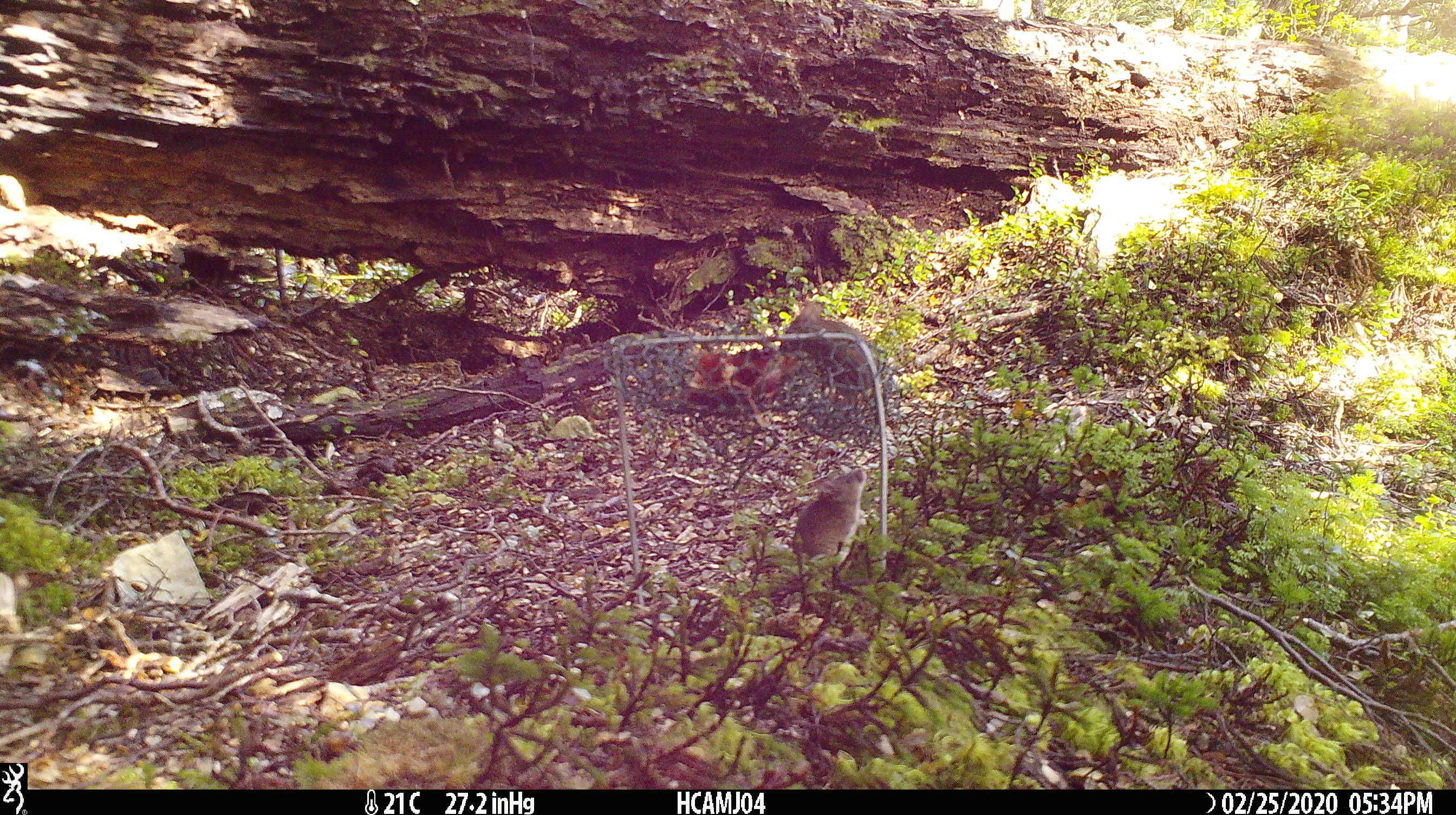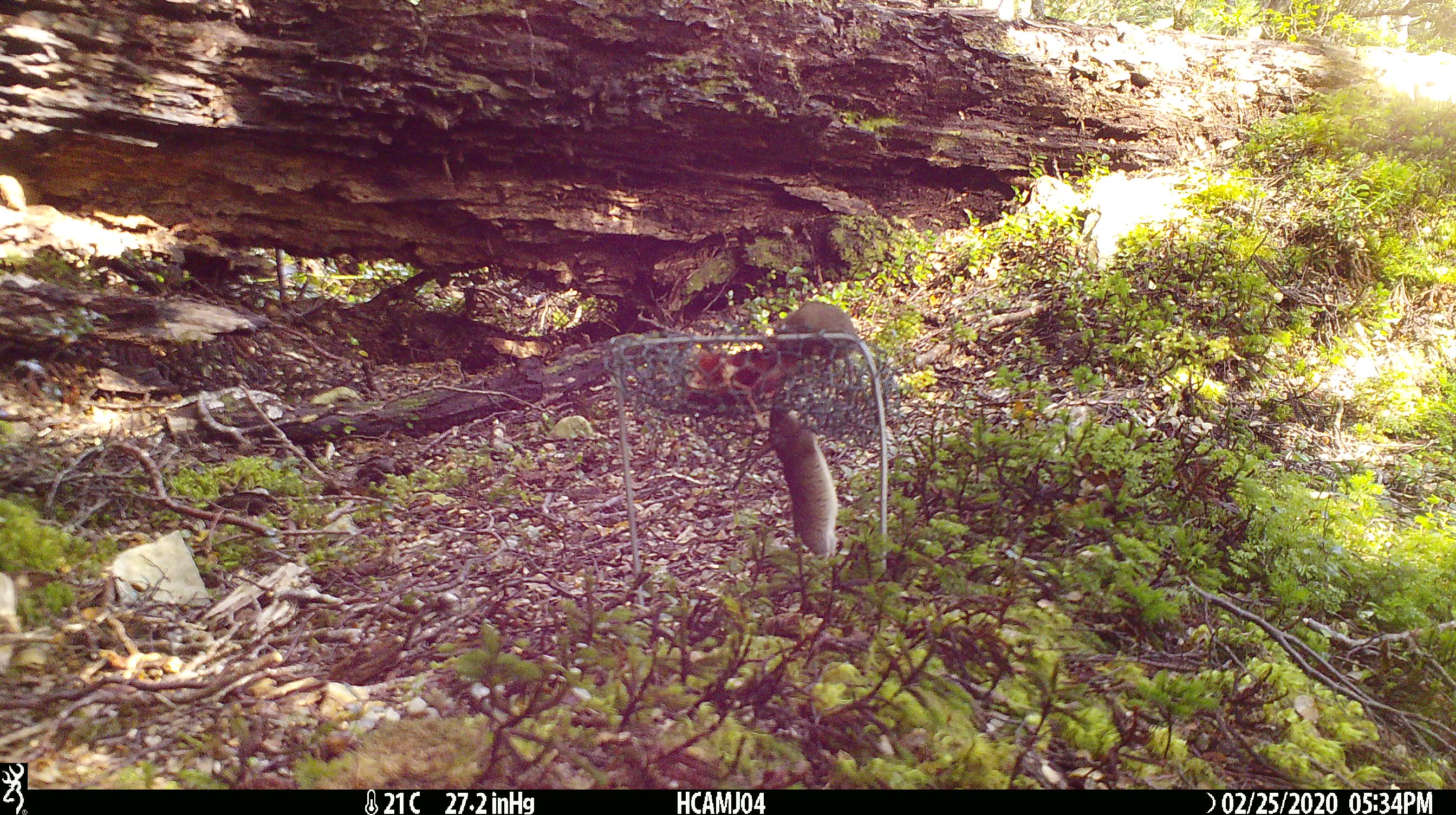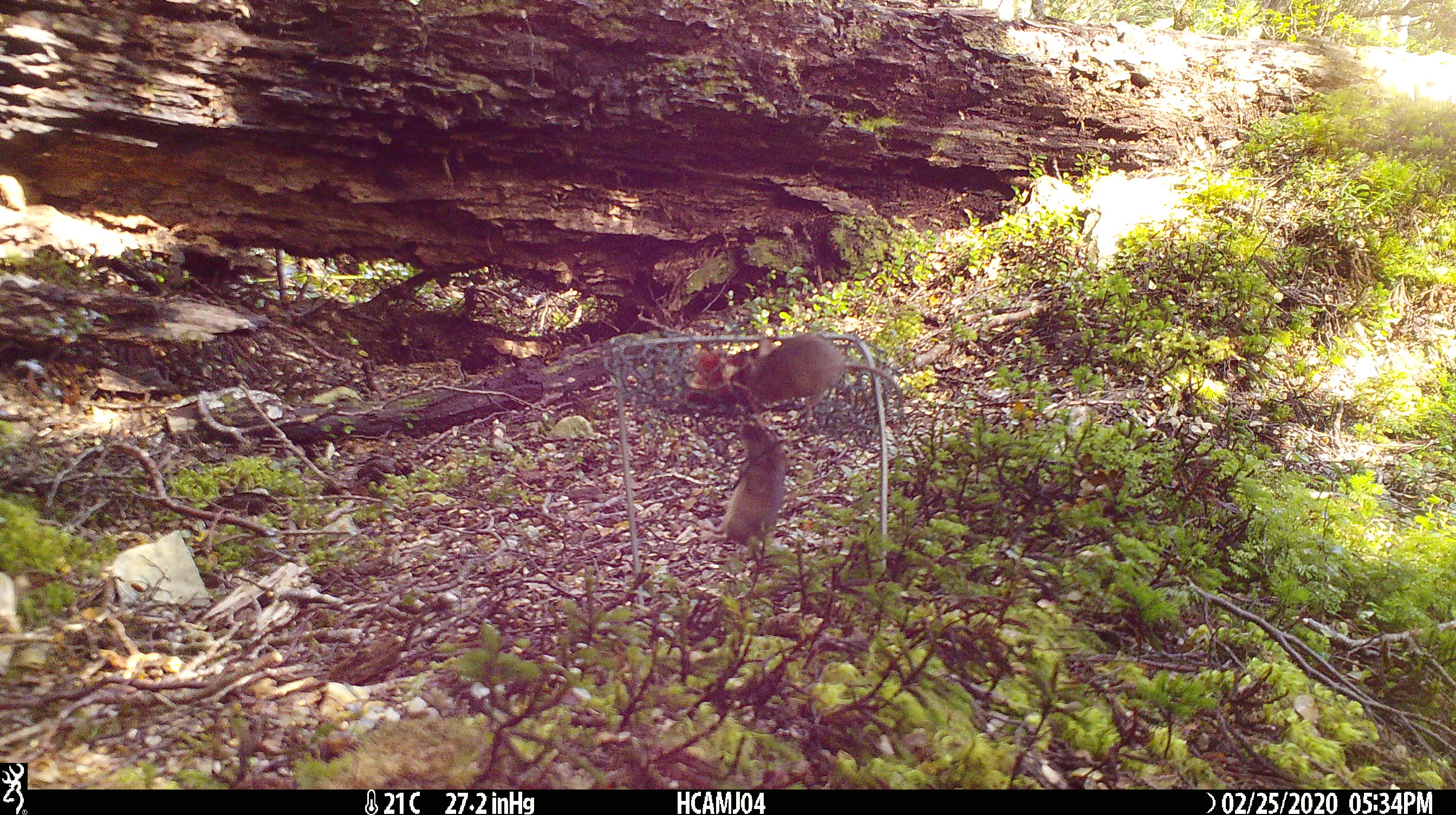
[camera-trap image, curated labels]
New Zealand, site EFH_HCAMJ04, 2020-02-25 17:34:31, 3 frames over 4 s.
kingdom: Animalia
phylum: Chordata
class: Mammalia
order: Rodentia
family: Muridae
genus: Mus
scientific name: Mus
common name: mouse